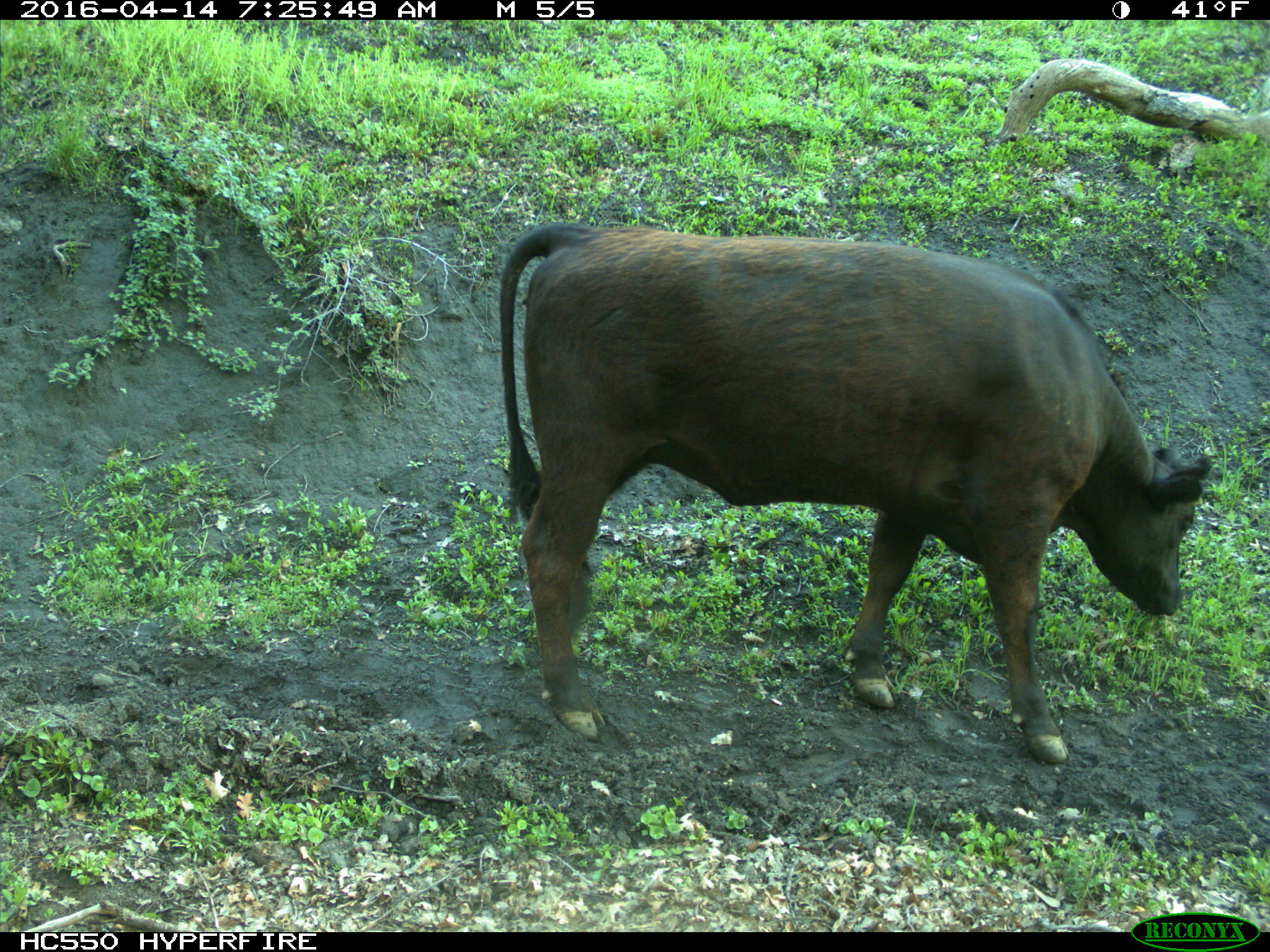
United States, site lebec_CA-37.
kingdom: Animalia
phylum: Chordata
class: Mammalia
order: Artiodactyla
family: Bovidae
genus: Bos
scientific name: Bos taurus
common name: domestic cow